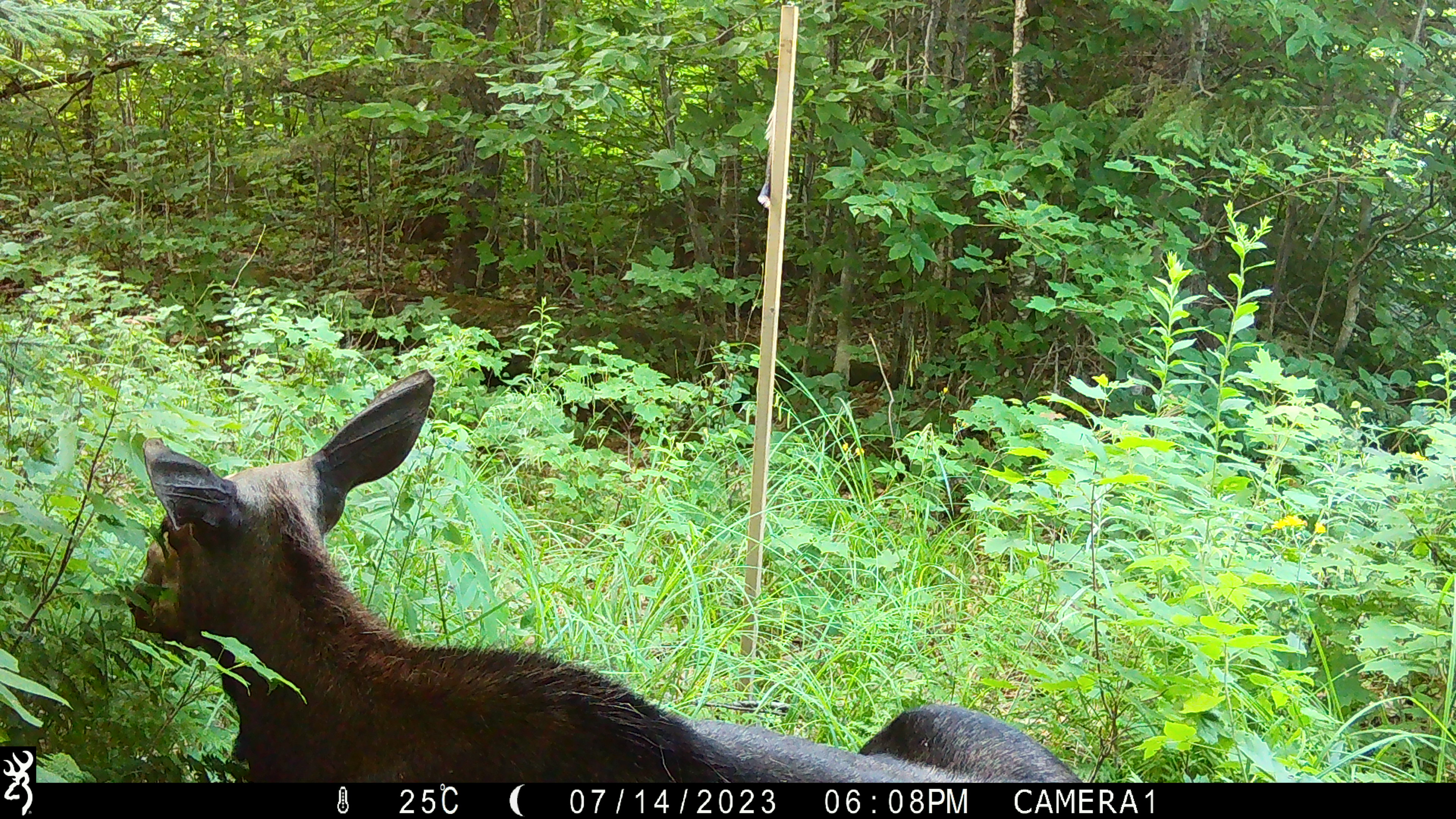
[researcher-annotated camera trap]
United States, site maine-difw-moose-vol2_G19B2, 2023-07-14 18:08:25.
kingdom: Animalia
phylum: Chordata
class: Mammalia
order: Artiodactyla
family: Cervidae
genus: Alces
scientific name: Alces alces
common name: moose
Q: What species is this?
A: Moose (Alces alces).